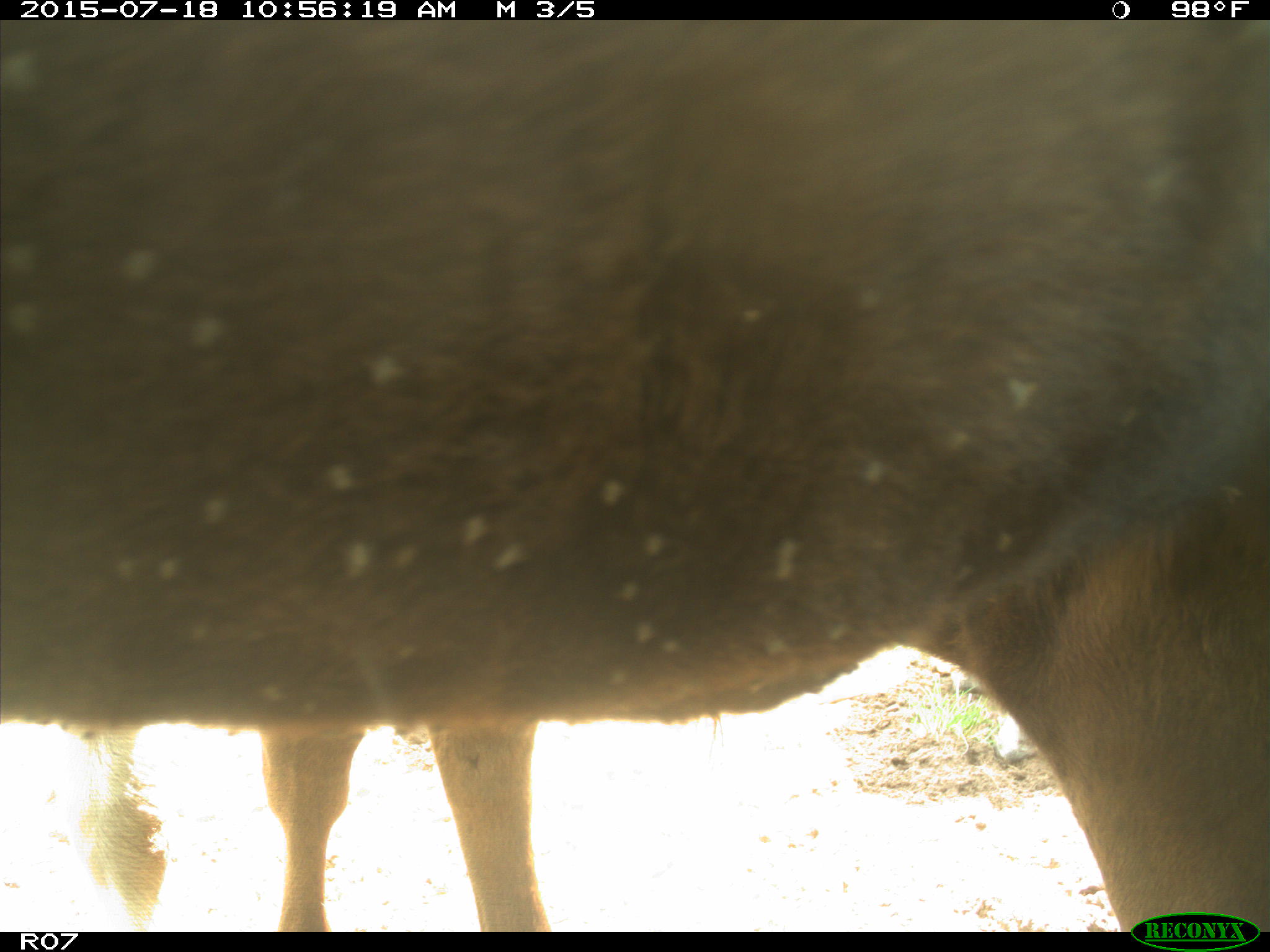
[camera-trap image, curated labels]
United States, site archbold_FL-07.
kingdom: Animalia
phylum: Chordata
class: Mammalia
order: Artiodactyla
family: Bovidae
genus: Bos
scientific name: Bos taurus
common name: domestic cow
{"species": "Bos taurus (domestic cow)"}